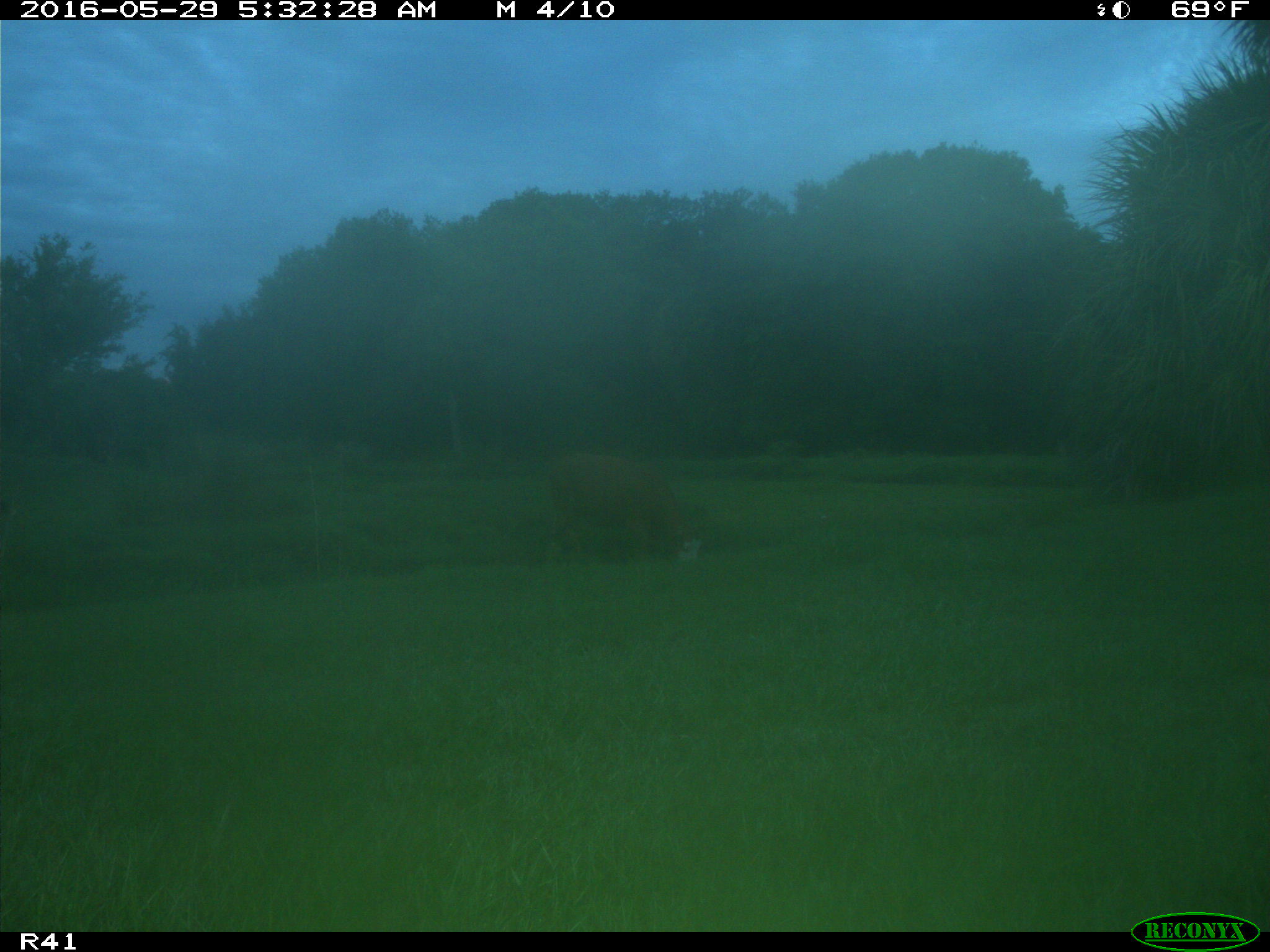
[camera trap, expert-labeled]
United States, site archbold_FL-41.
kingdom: Animalia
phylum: Chordata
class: Mammalia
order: Artiodactyla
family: Bovidae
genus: Bos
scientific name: Bos taurus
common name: domestic cow